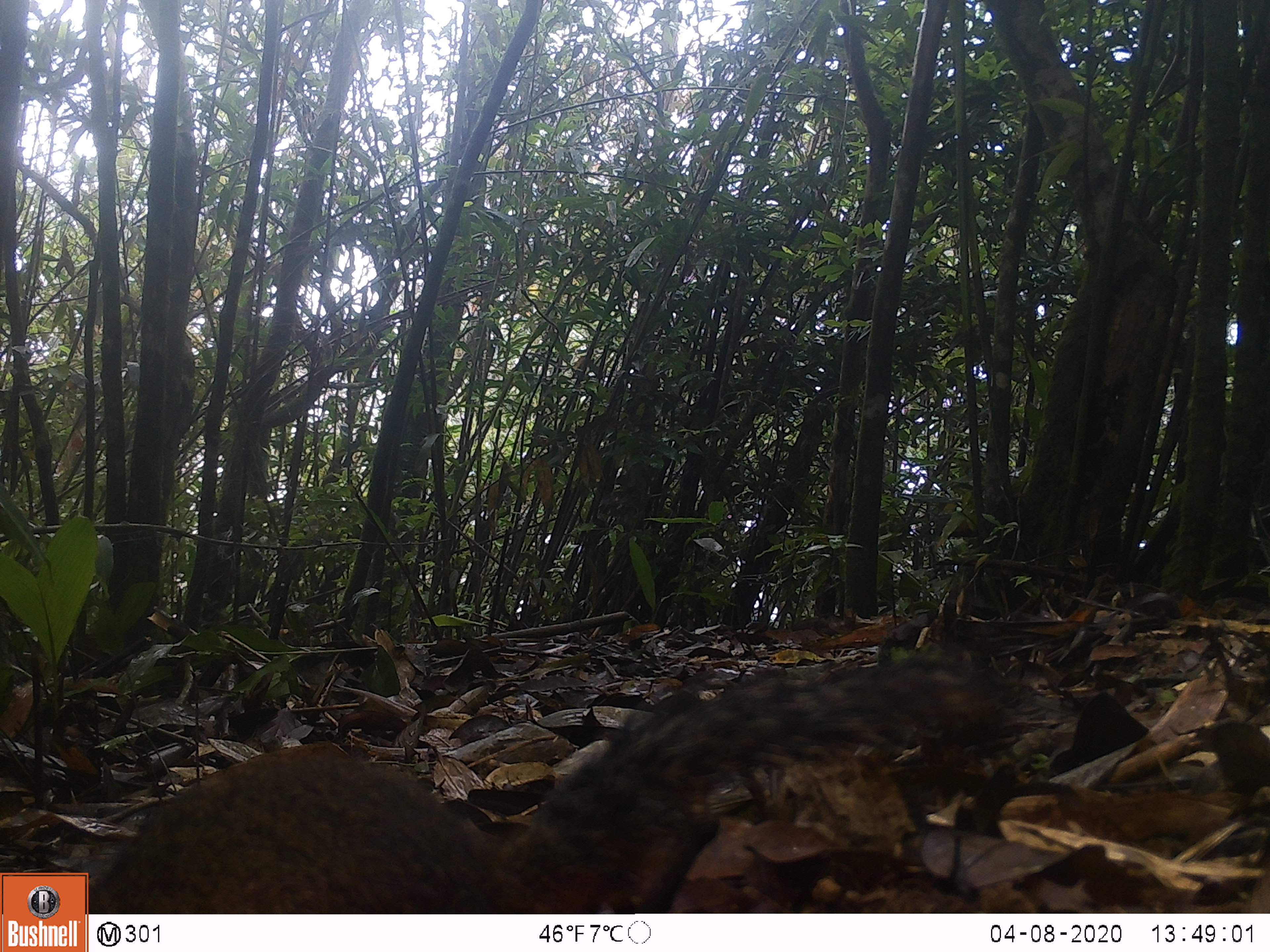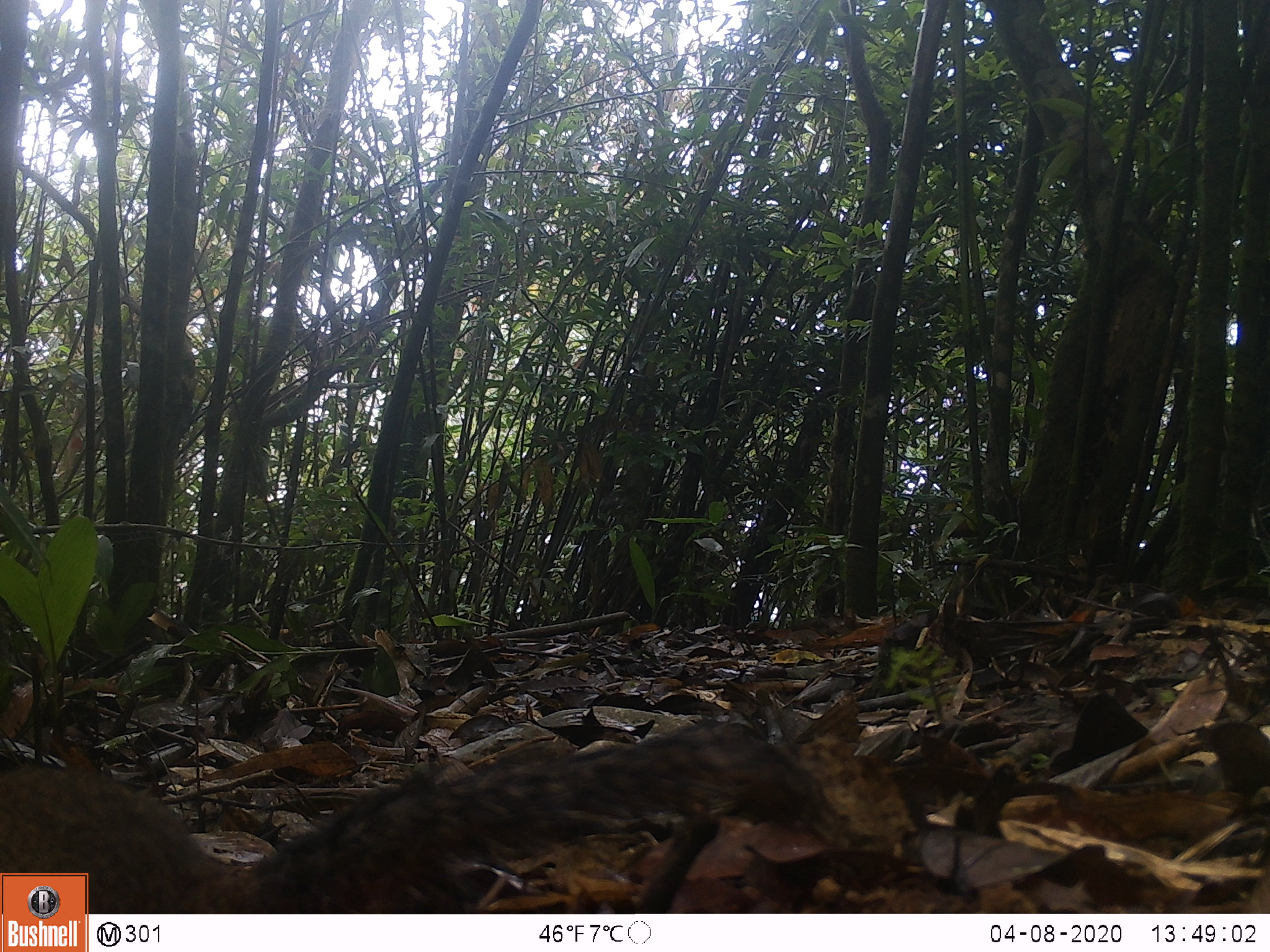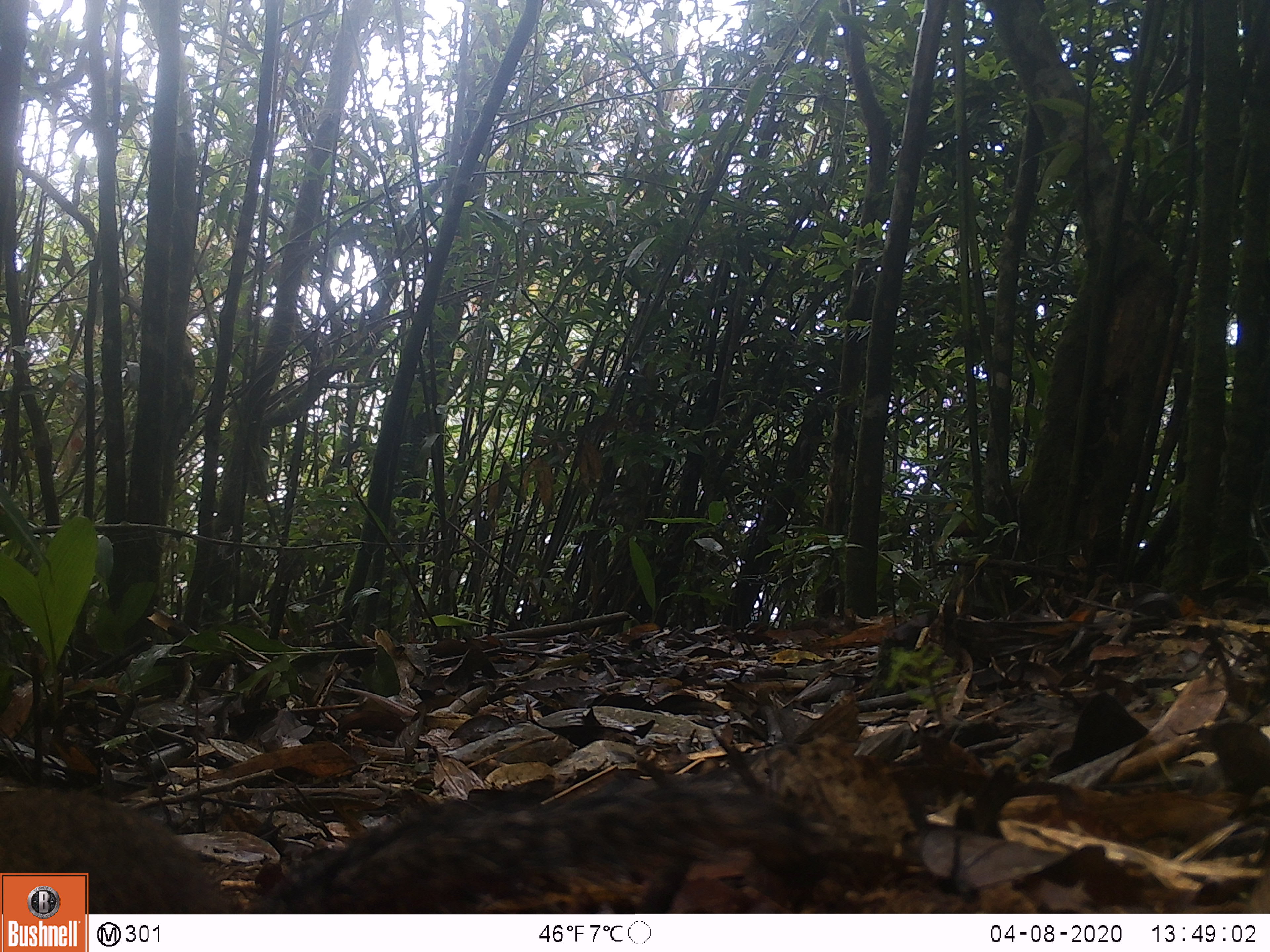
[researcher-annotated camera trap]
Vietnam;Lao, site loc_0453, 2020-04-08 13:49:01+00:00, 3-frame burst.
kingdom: Animalia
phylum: Chordata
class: Mammalia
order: Rodentia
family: Sciuridae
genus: Dremomys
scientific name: Dremomys rufigenis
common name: red-cheeked squirrel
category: red cheeked squirrel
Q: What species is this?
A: Red cheeked squirrel (red-cheeked squirrel) (Dremomys rufigenis).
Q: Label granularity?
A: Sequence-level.